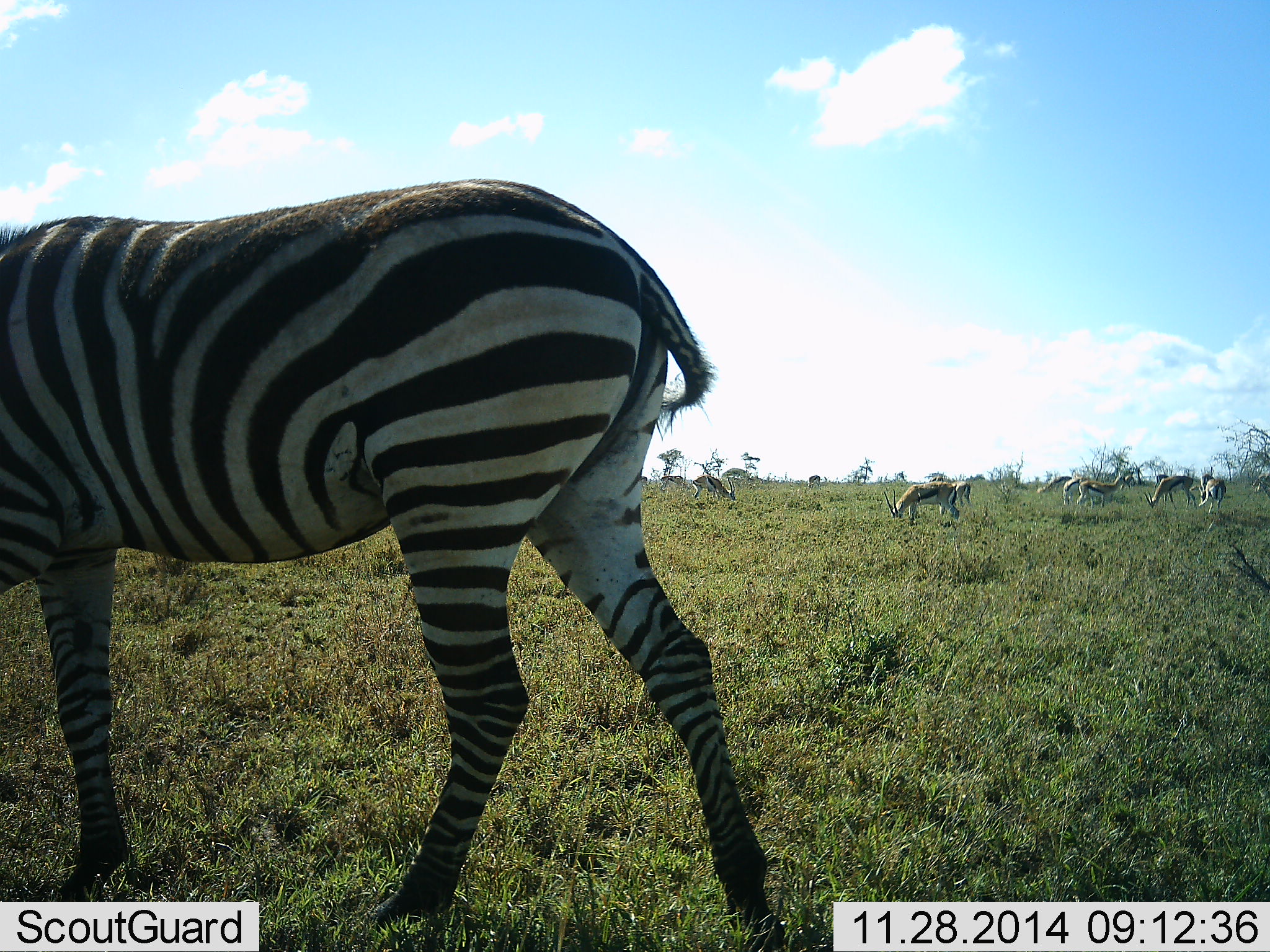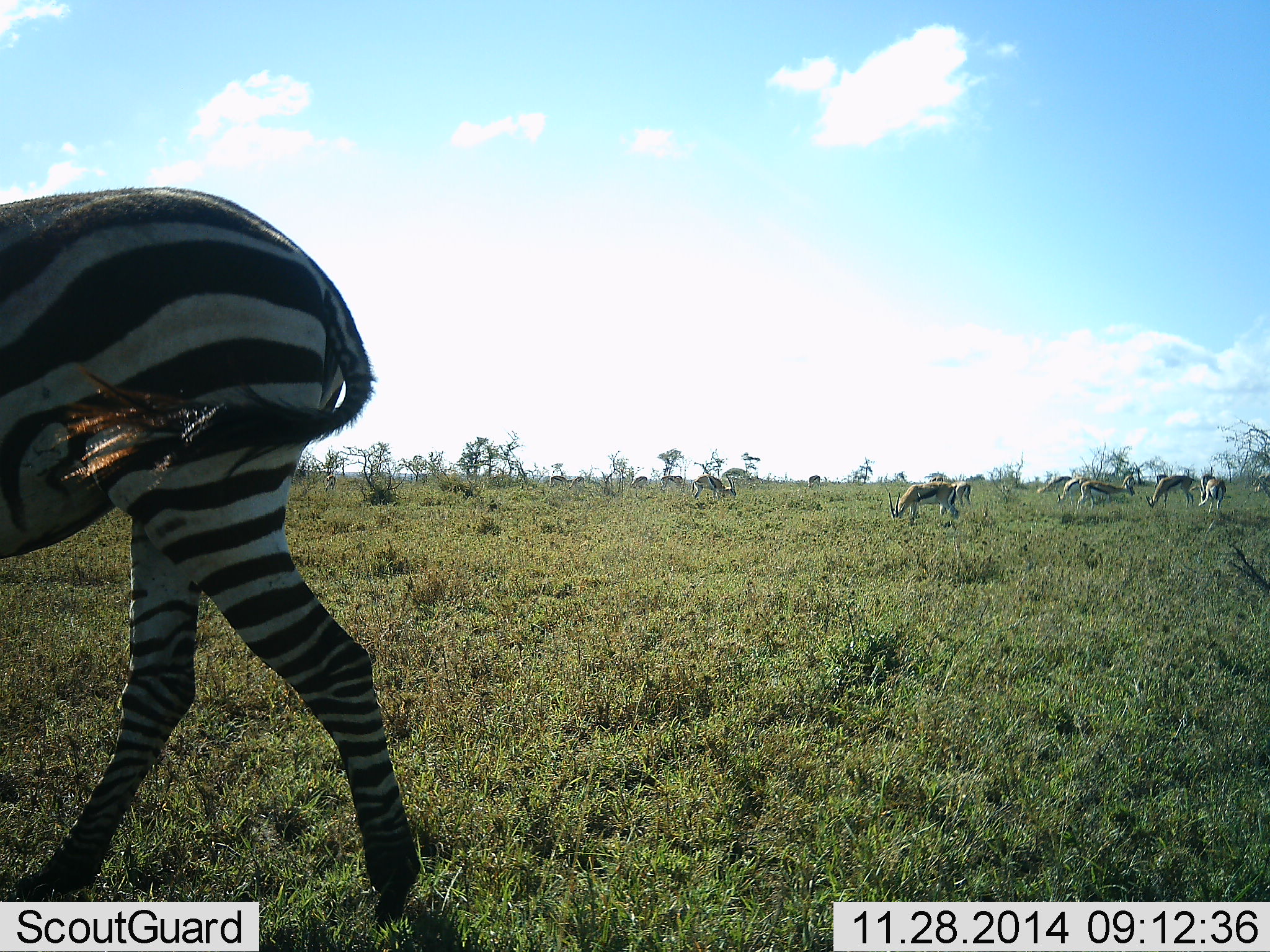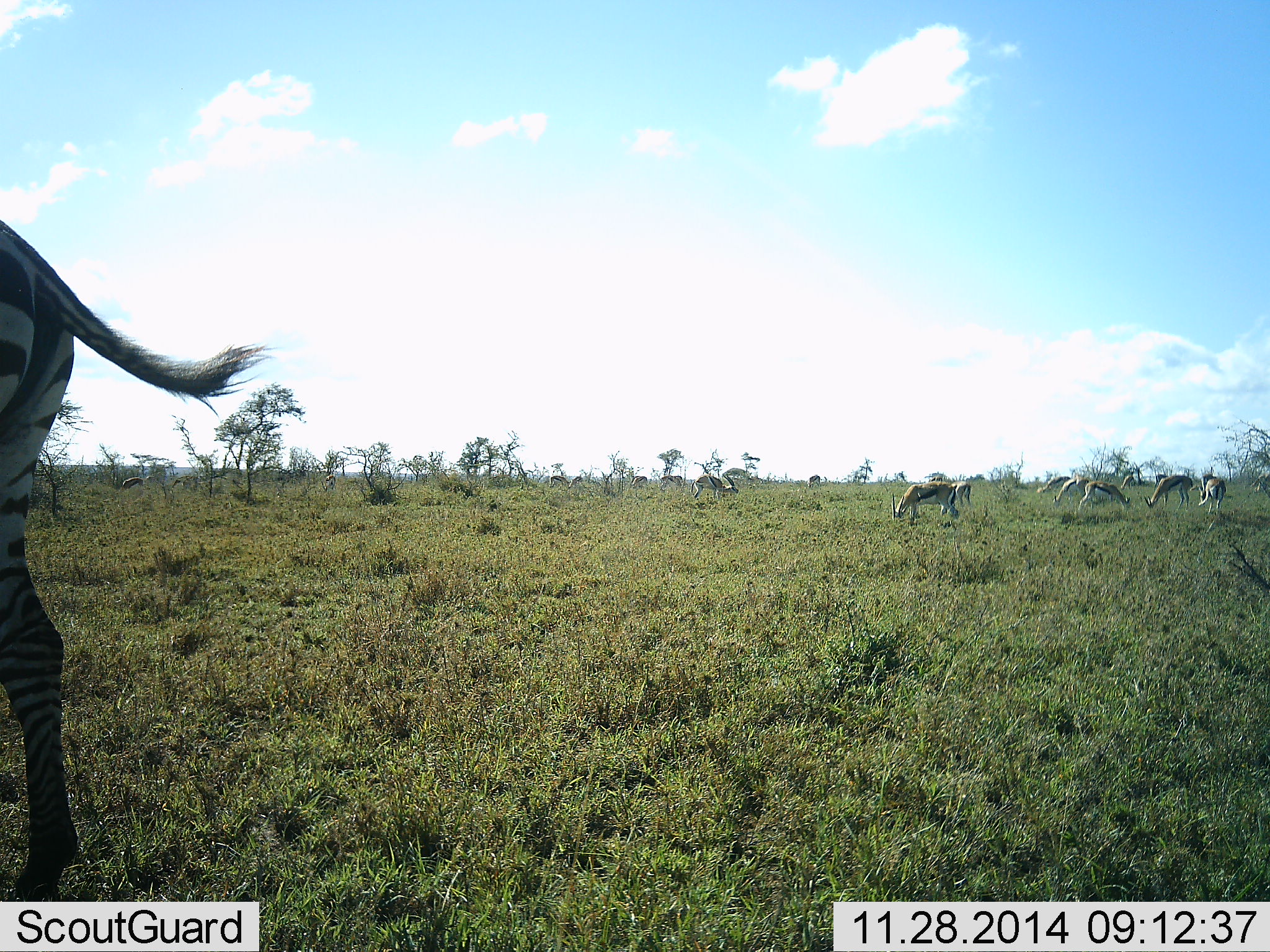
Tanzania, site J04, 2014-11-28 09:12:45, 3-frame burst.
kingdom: Animalia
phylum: Chordata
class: Mammalia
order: Artiodactyla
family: Bovidae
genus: Eudorcas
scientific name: Eudorcas thomsonii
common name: thomson's gazelle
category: gazellethomsons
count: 11-50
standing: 60%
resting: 0%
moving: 30%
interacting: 0%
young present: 0%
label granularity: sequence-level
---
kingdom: Animalia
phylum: Chordata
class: Mammalia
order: Perissodactyla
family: Equidae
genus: Equus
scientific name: Equus quagga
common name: plains zebra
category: zebra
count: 1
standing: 8%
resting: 0%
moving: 100%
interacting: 0%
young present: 0%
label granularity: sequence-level